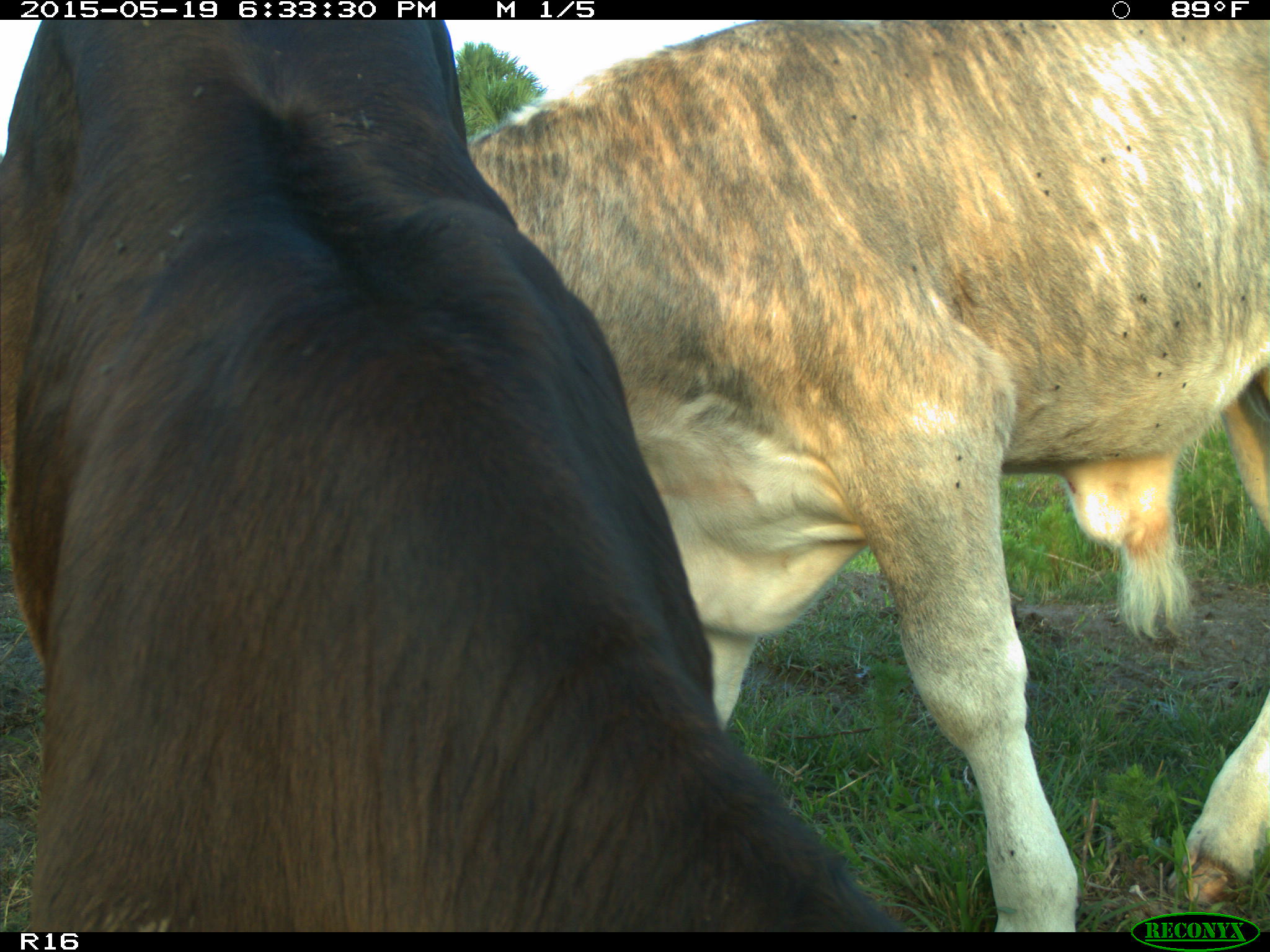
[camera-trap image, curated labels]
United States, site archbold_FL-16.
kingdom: Animalia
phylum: Chordata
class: Mammalia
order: Artiodactyla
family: Bovidae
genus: Bos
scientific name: Bos taurus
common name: domestic cow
Bos taurus (domestic cow).